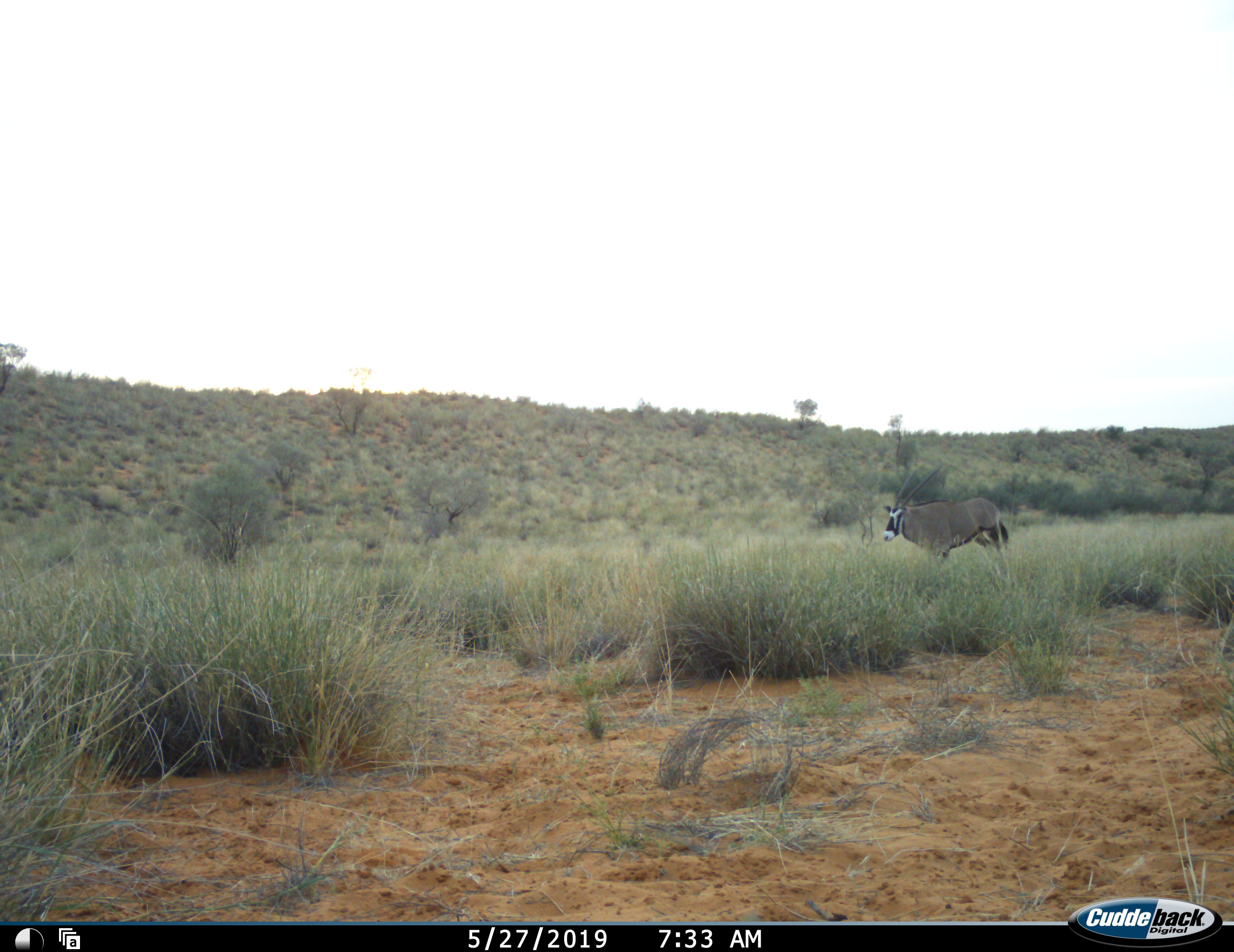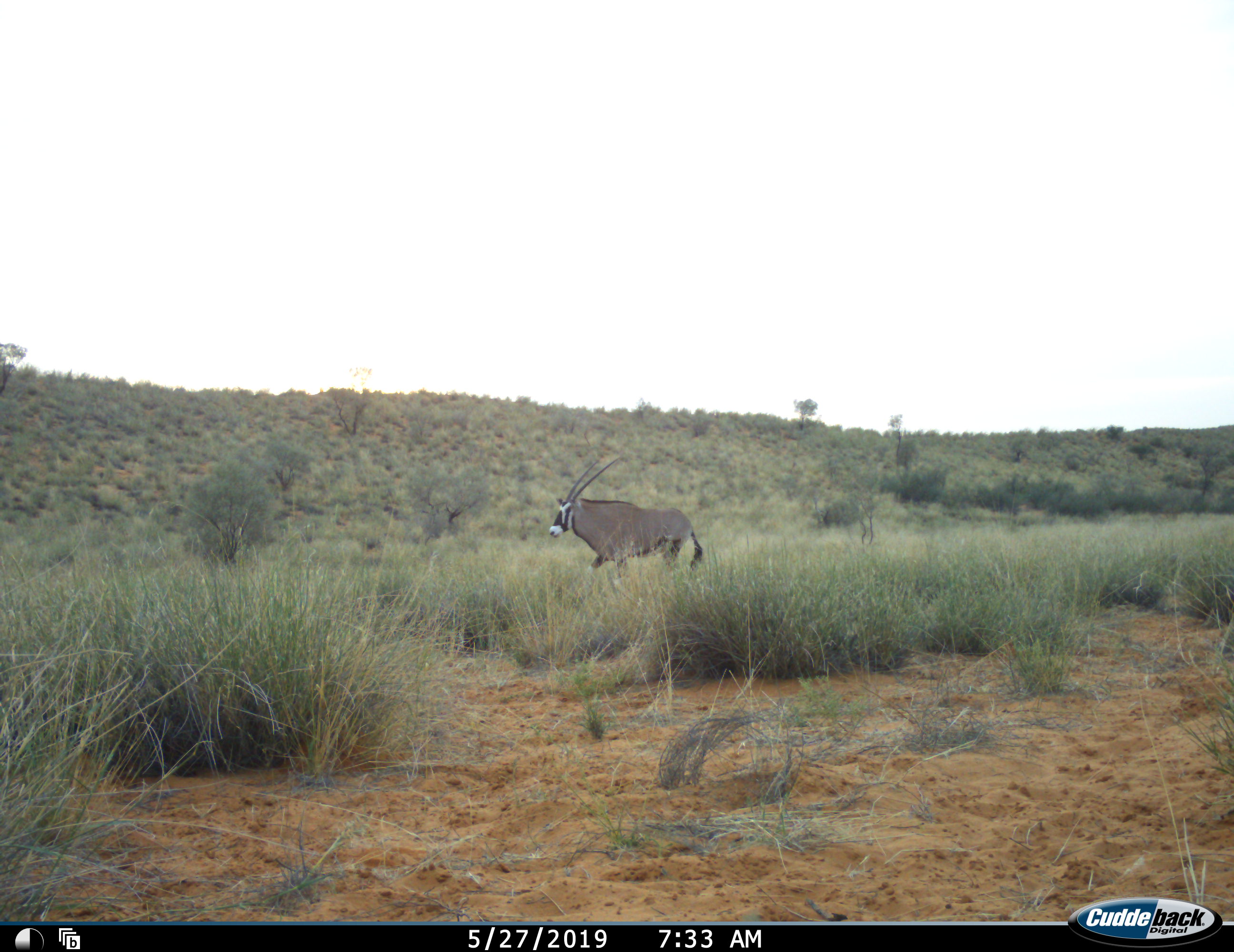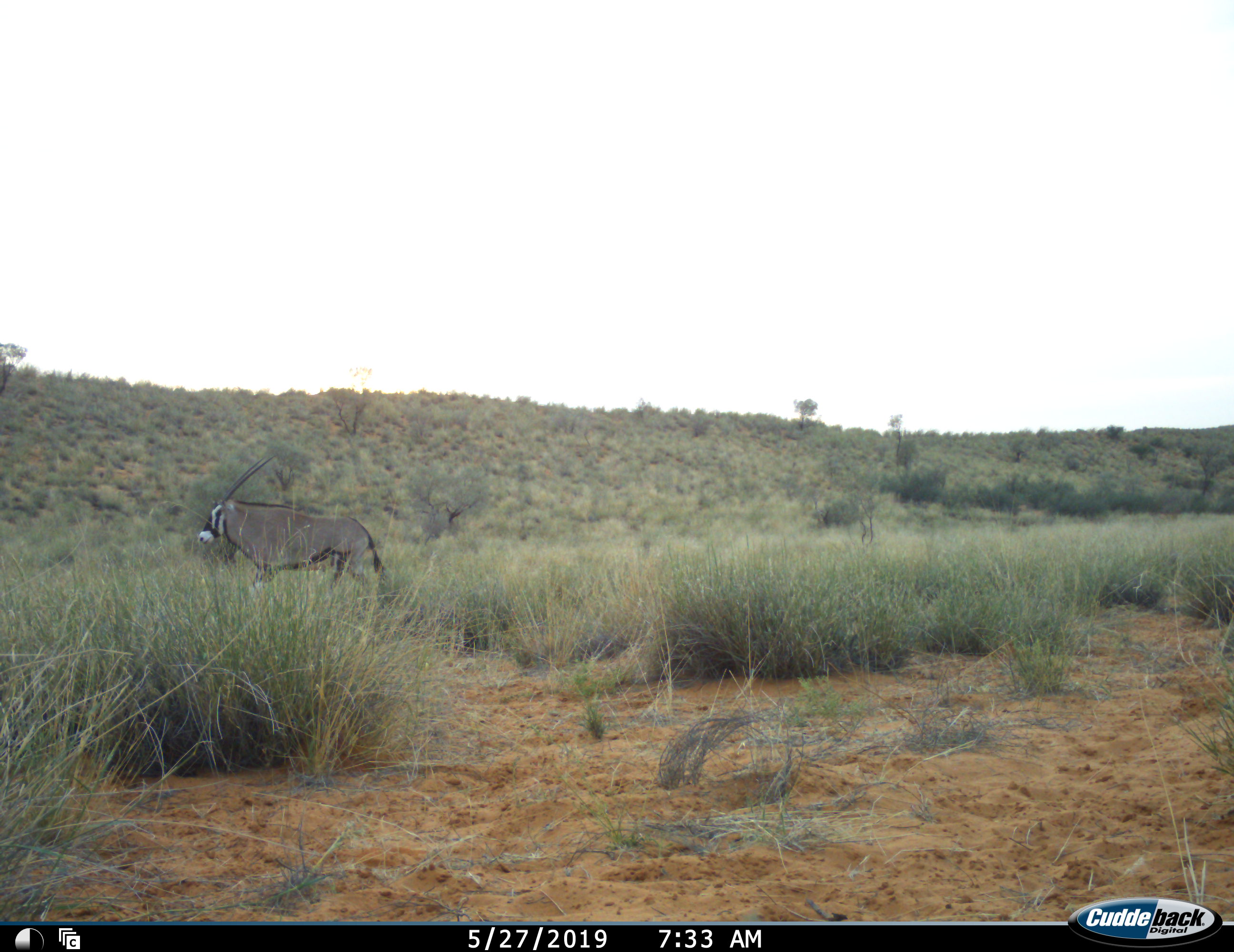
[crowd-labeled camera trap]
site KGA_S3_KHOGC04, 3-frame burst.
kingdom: Animalia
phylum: Chordata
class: Mammalia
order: Artiodactyla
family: Bovidae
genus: Oryx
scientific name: Oryx gazella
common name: gemsbok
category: oryx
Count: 1.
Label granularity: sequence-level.